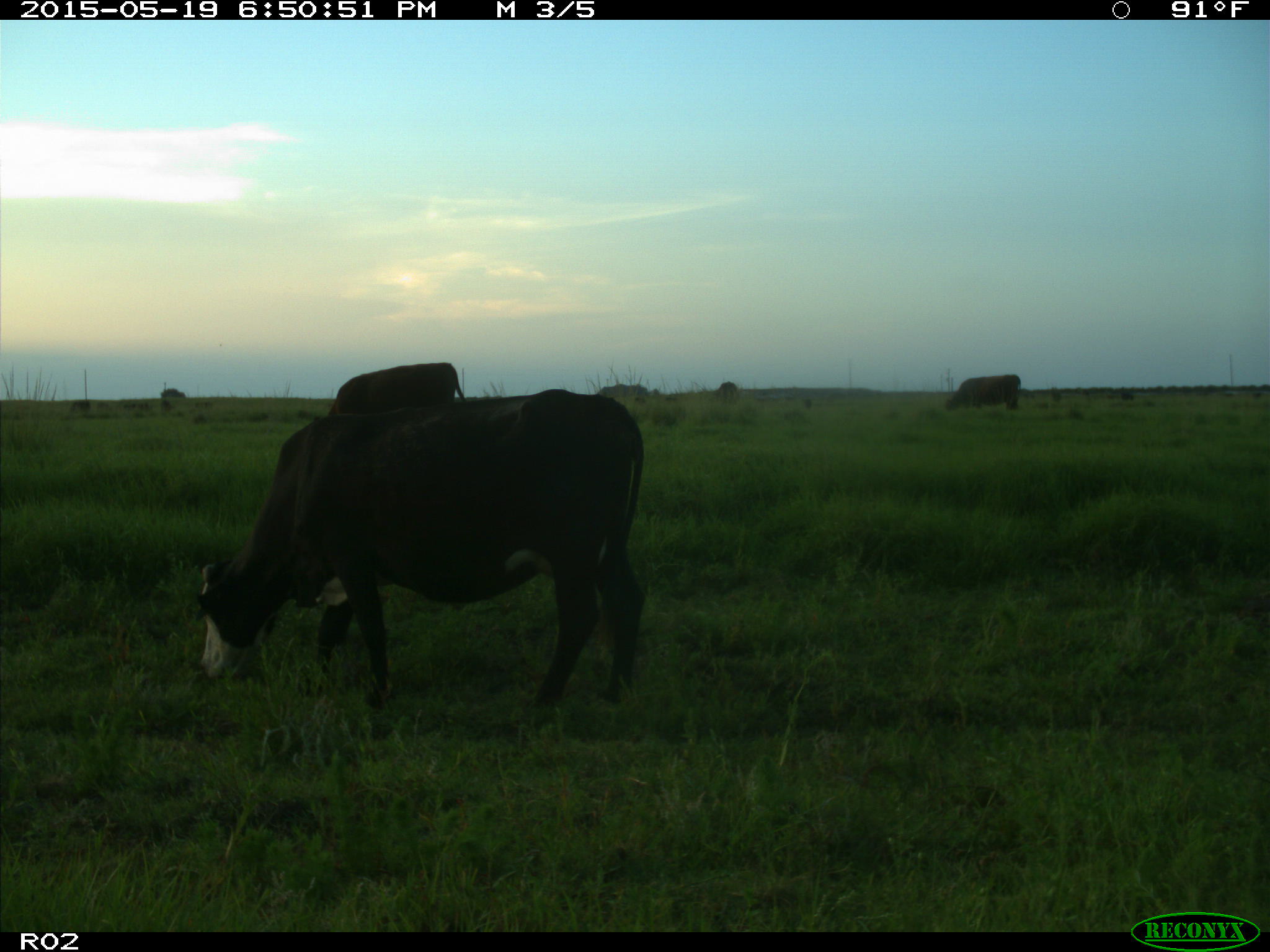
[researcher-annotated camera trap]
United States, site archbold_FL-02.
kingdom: Animalia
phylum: Chordata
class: Mammalia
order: Artiodactyla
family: Bovidae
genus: Bos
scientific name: Bos taurus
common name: domestic cow